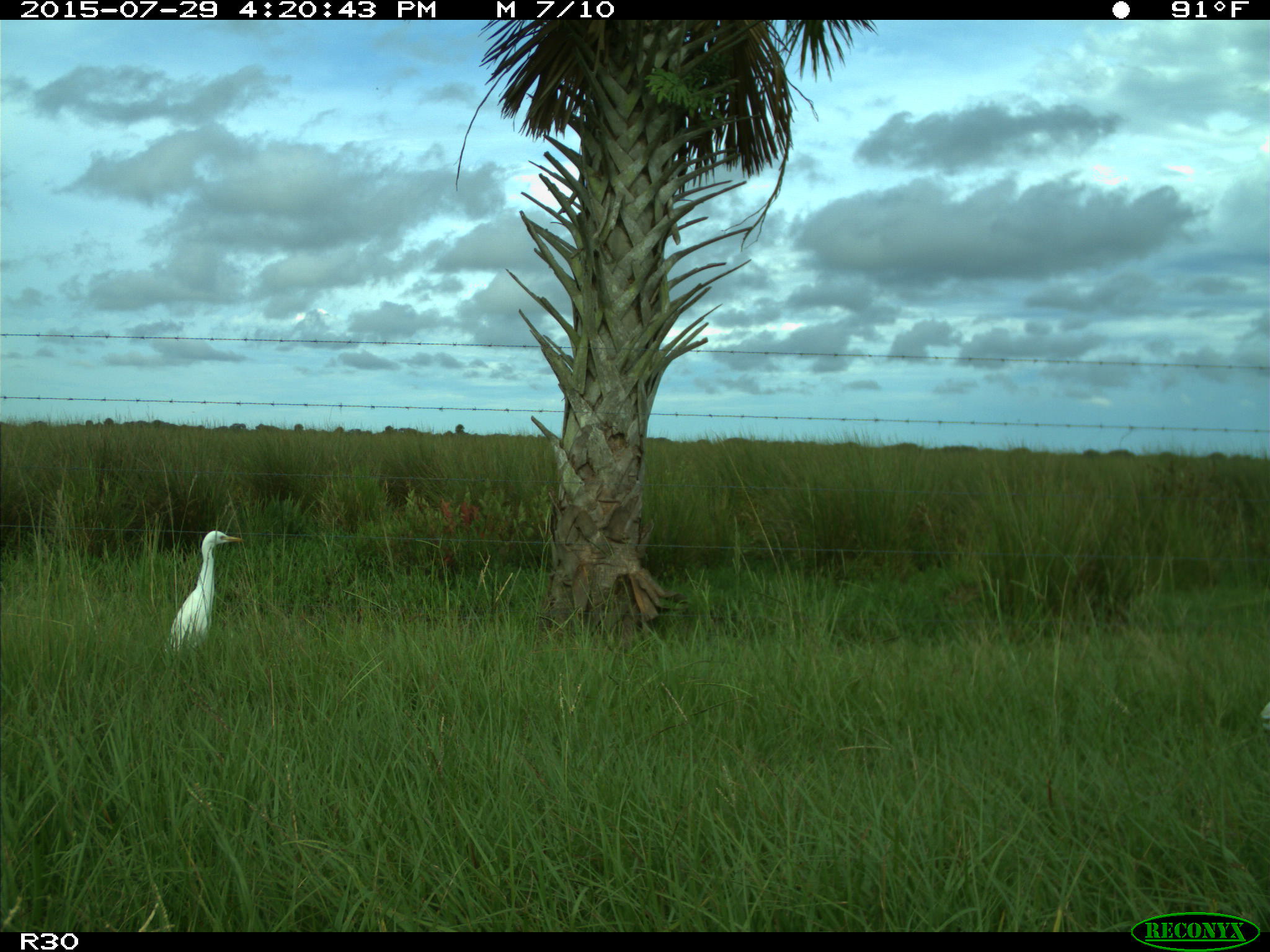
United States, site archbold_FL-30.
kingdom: Animalia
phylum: Chordata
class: Aves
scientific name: Aves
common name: birds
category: unidentified bird